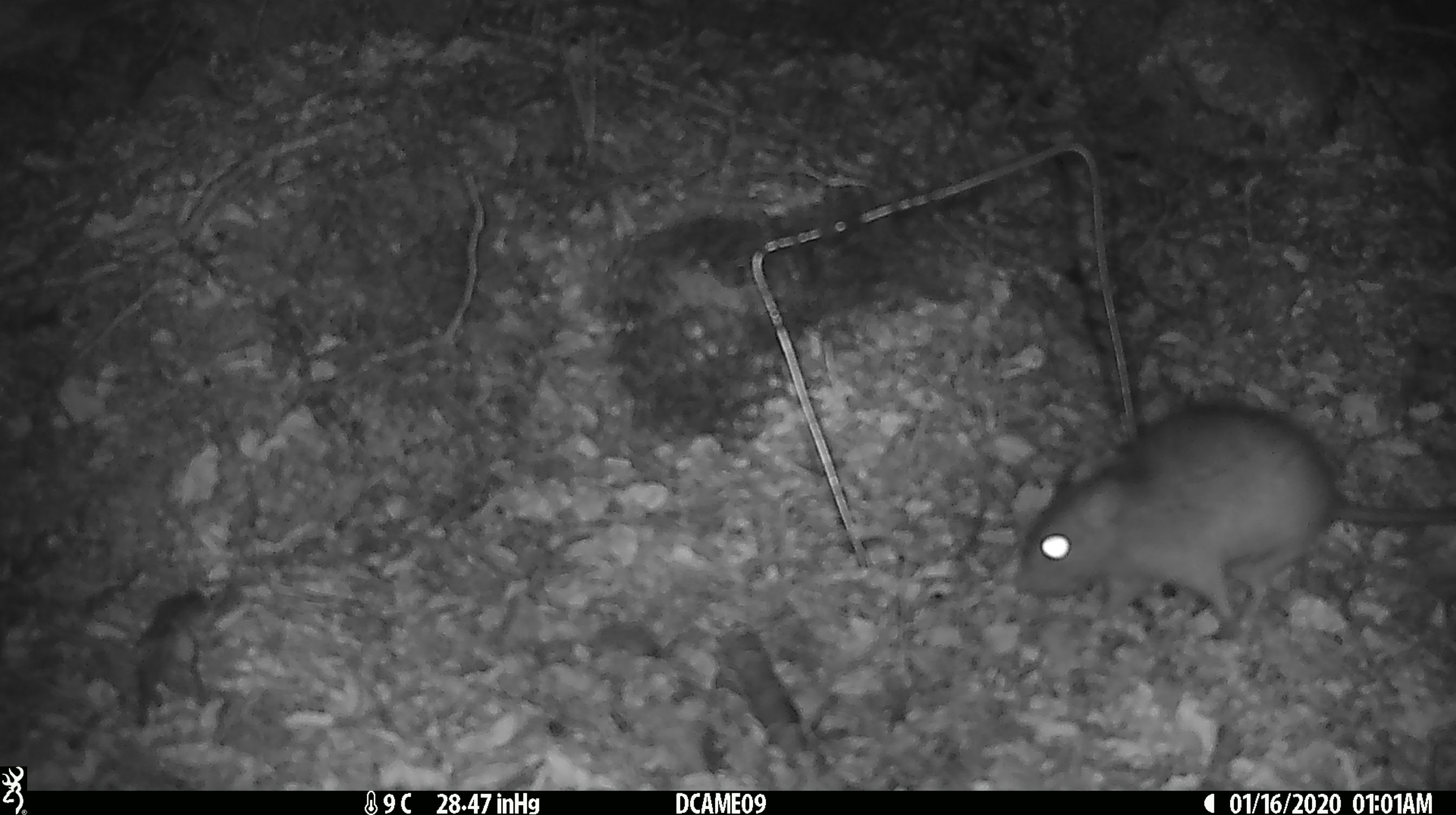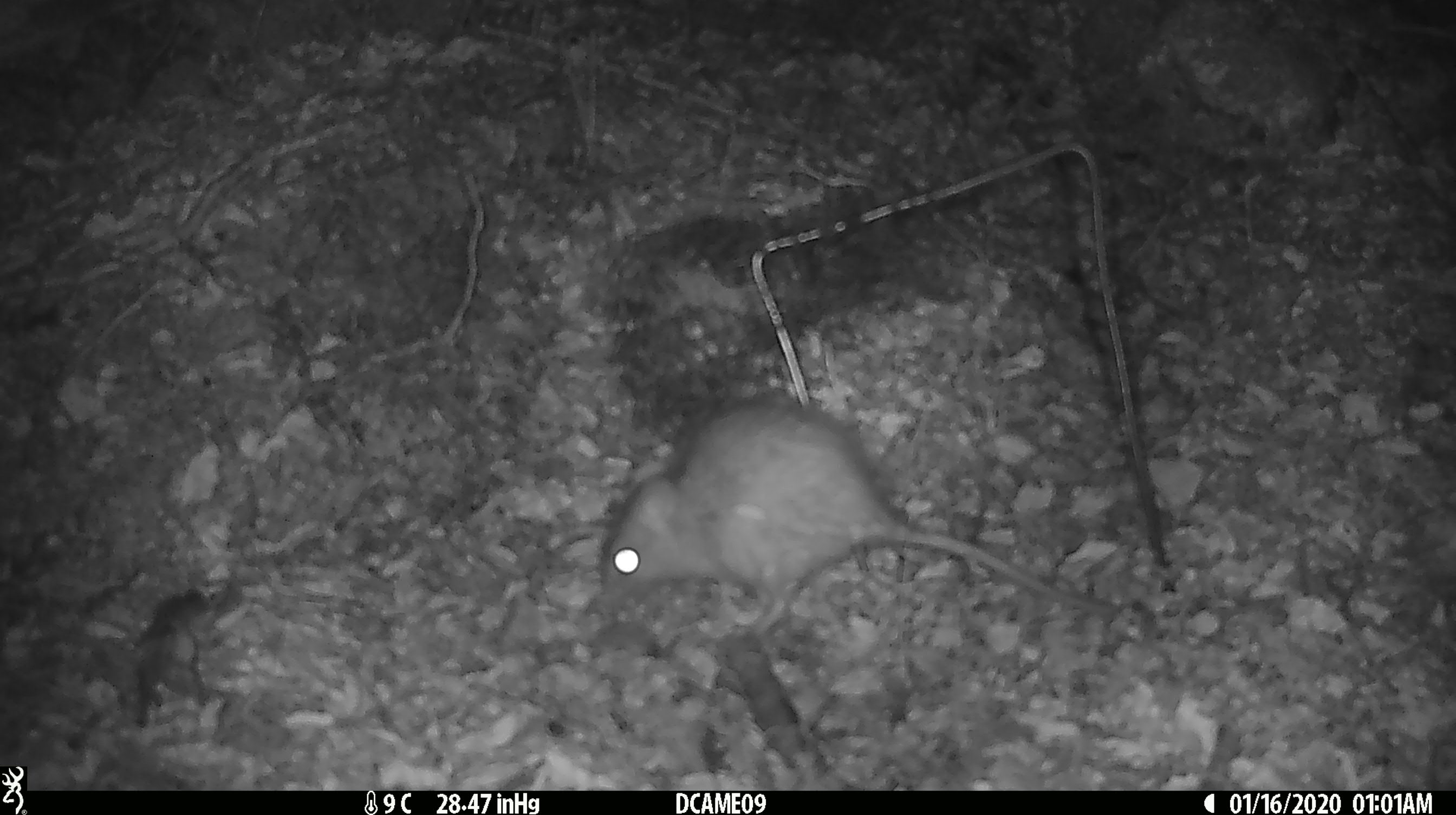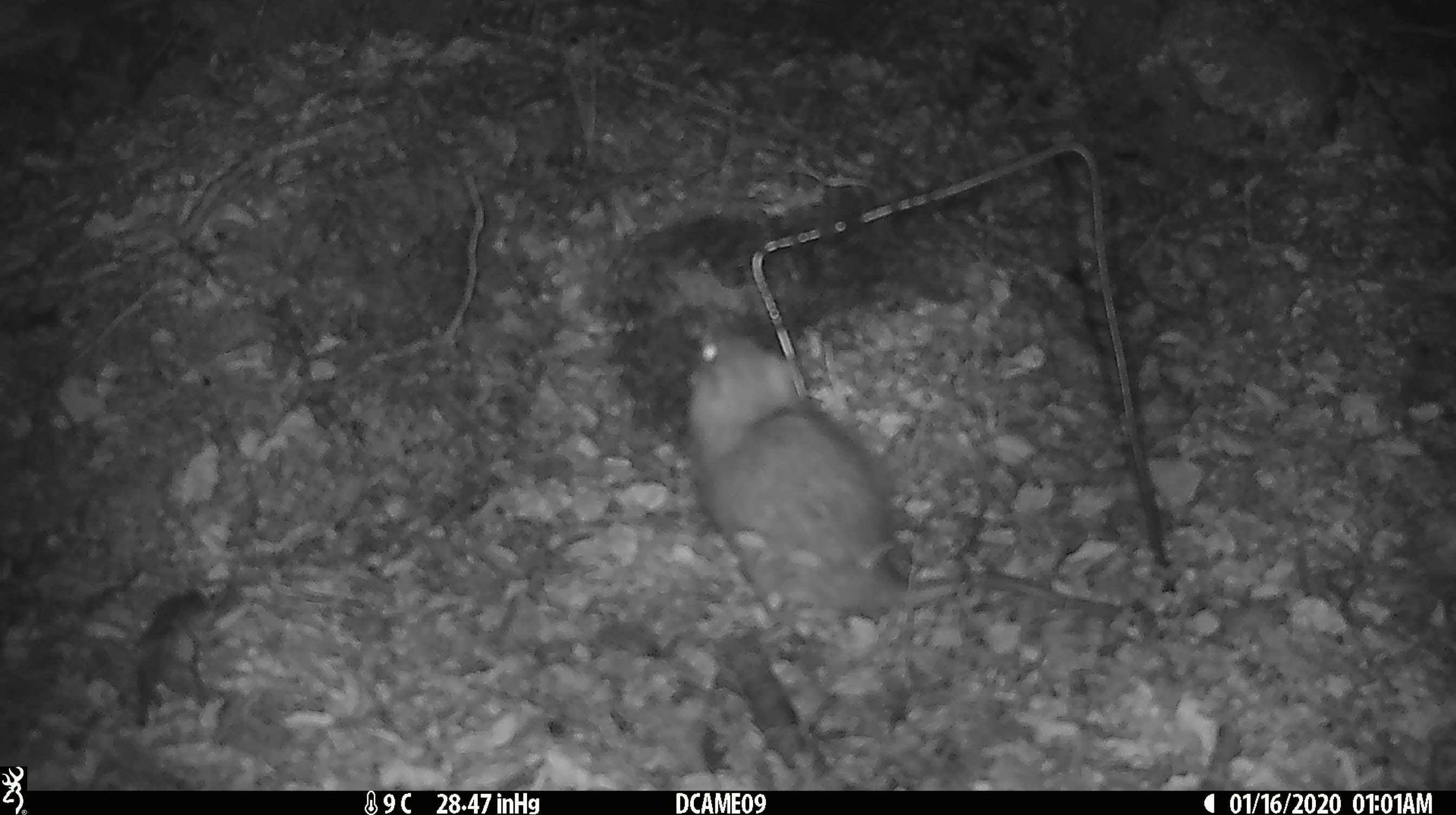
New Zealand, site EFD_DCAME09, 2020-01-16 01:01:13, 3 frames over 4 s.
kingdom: Animalia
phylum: Chordata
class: Mammalia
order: Rodentia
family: Muridae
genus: Rattus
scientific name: Rattus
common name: rat